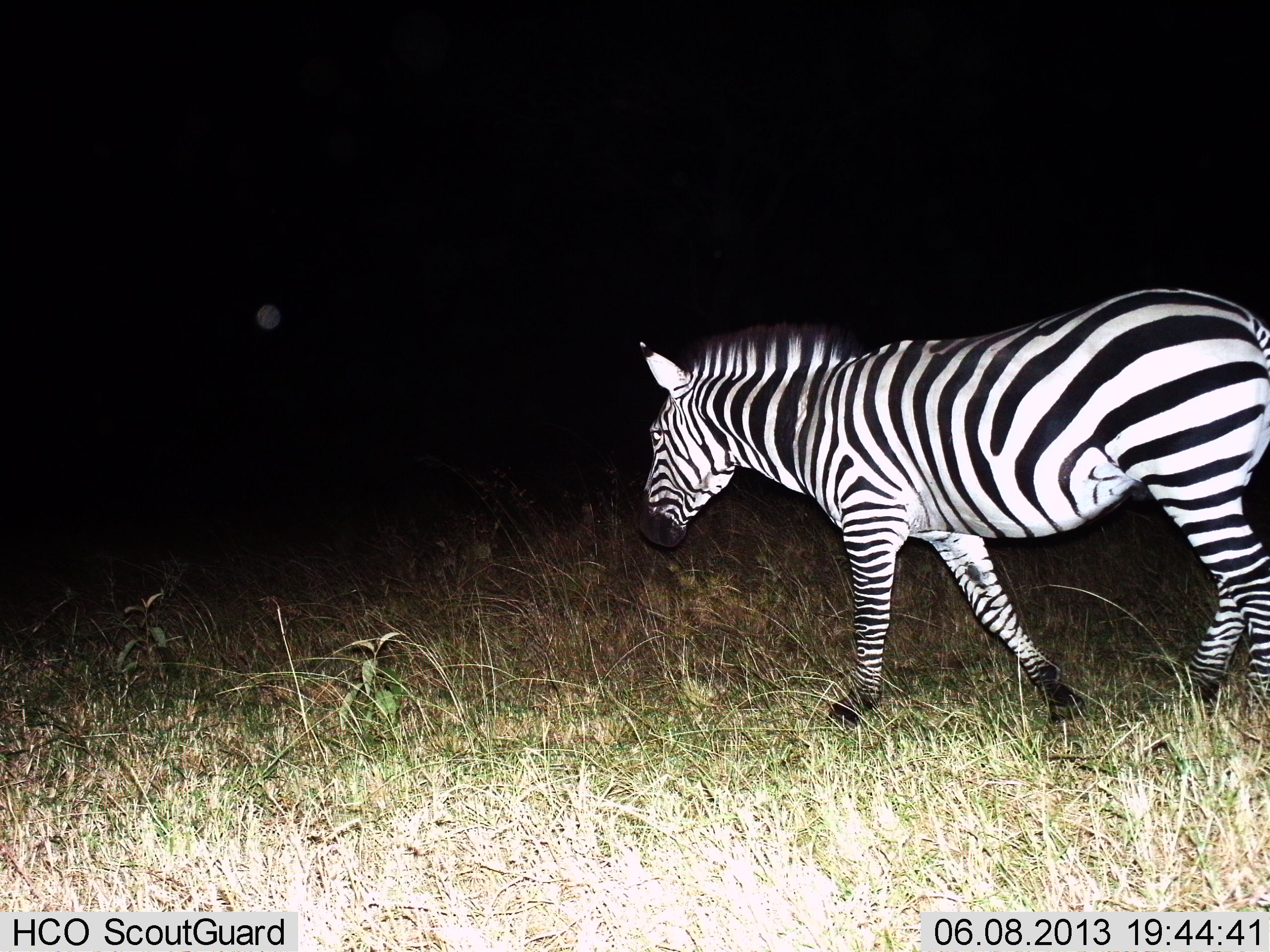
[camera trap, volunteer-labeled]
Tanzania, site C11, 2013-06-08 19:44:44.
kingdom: Animalia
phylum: Chordata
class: Mammalia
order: Perissodactyla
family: Equidae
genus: Equus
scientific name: Equus quagga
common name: plains zebra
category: zebra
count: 1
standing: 7%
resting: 0%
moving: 100%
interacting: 0%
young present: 0%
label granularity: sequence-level